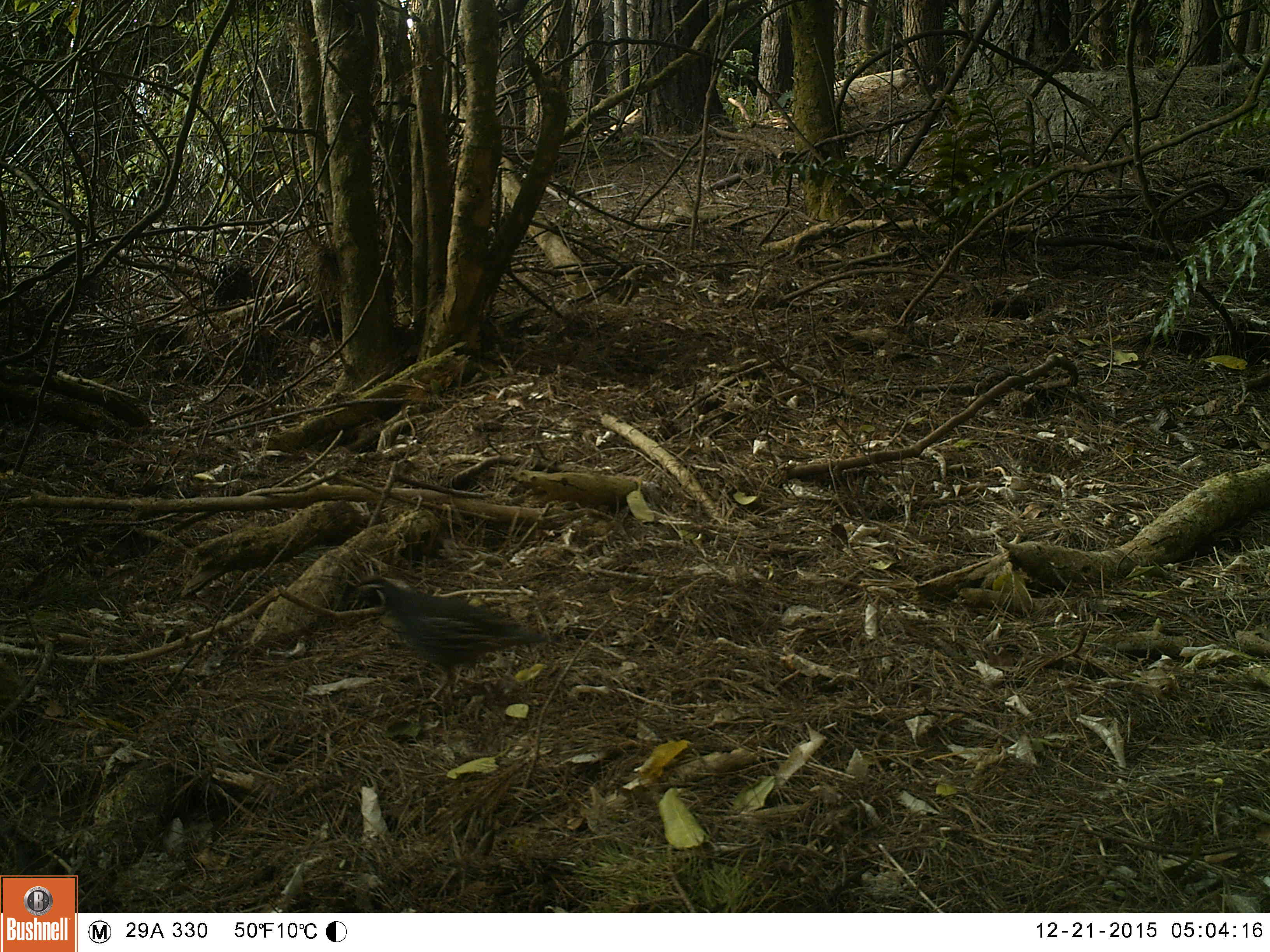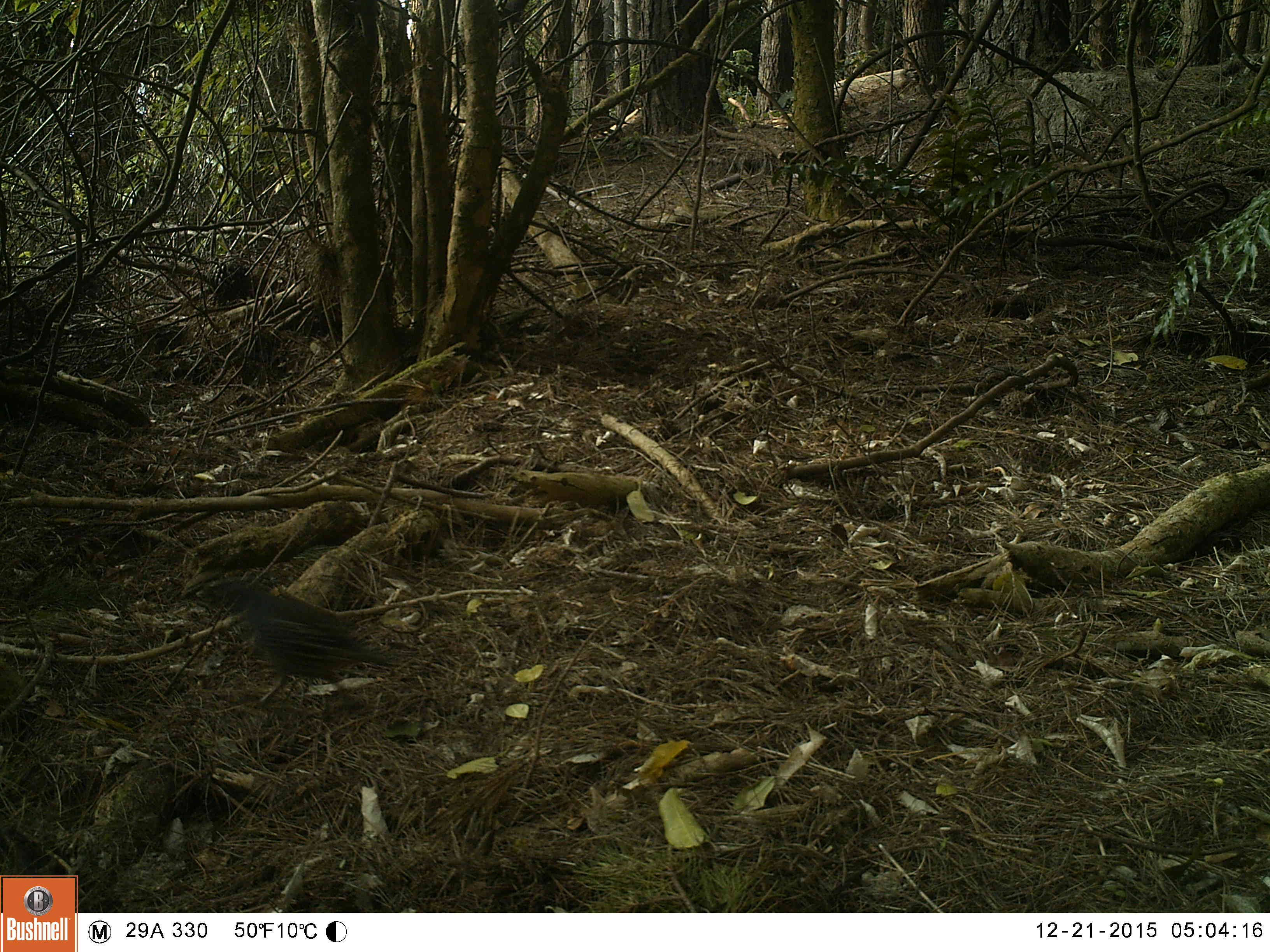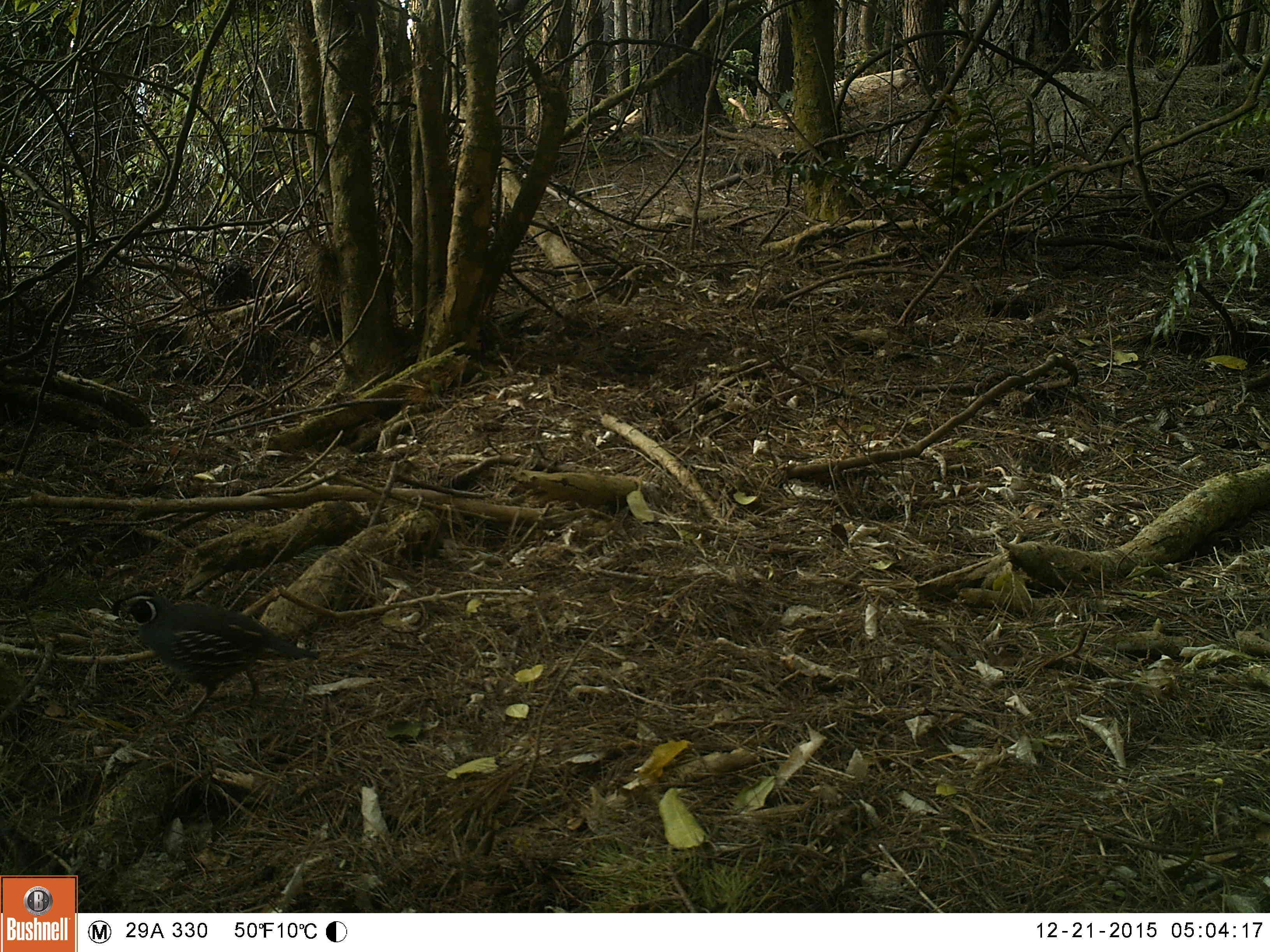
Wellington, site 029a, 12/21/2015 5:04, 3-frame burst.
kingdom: Animalia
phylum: Chordata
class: Aves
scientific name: Aves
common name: bird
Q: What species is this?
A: Bird (Aves).